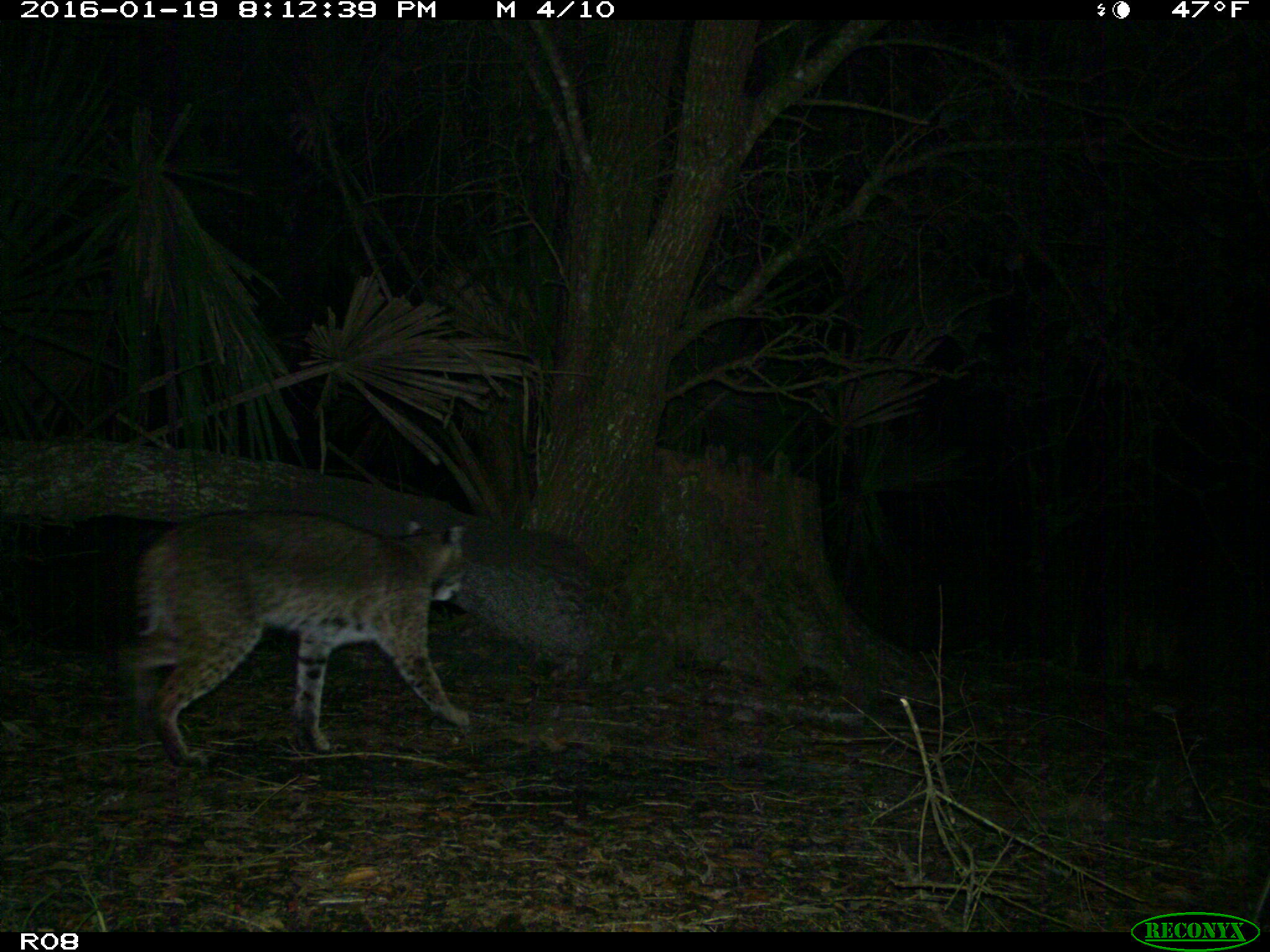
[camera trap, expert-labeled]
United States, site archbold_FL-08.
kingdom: Animalia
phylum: Chordata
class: Mammalia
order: Carnivora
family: Felidae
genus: Lynx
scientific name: Lynx rufus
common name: bobcat